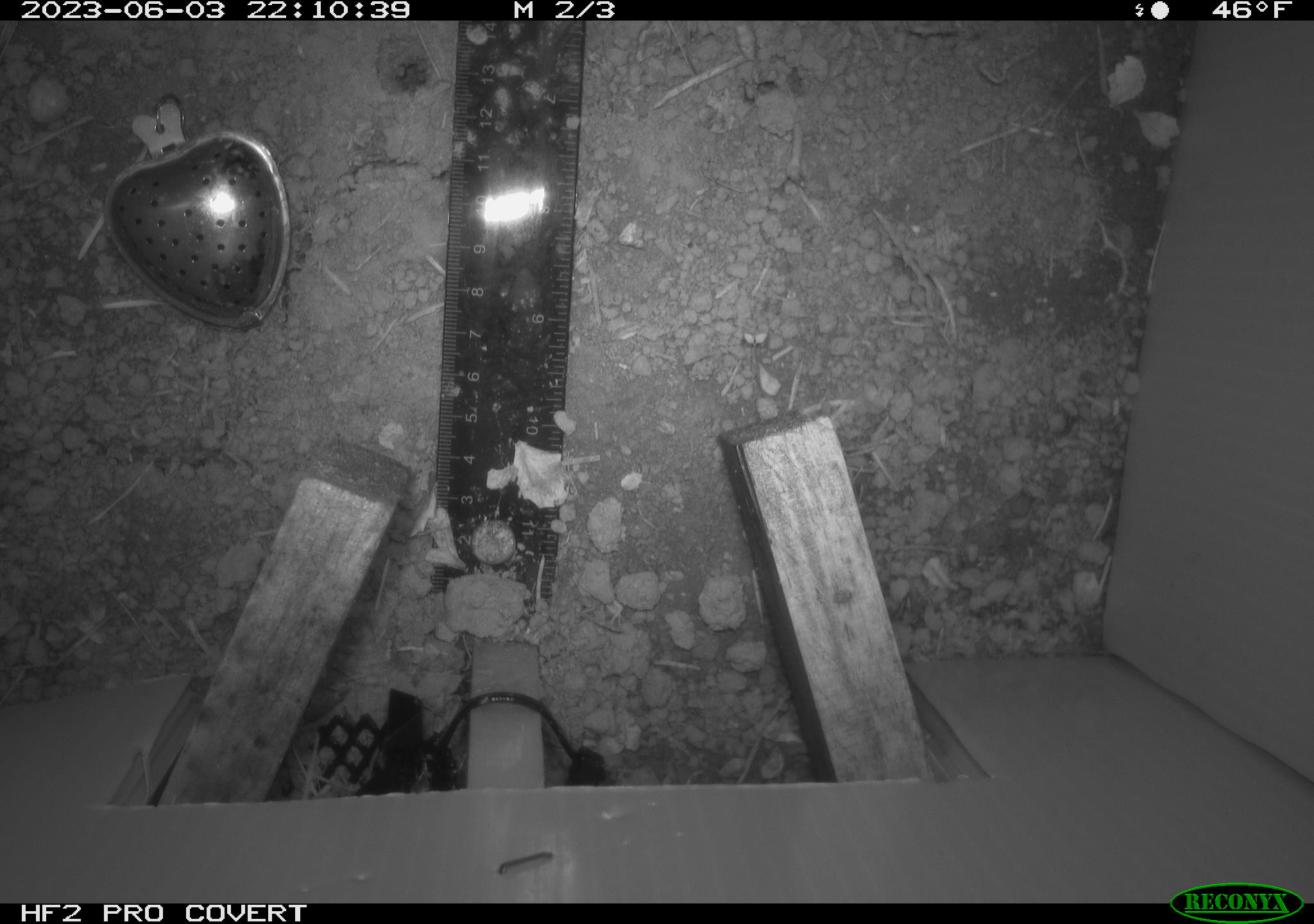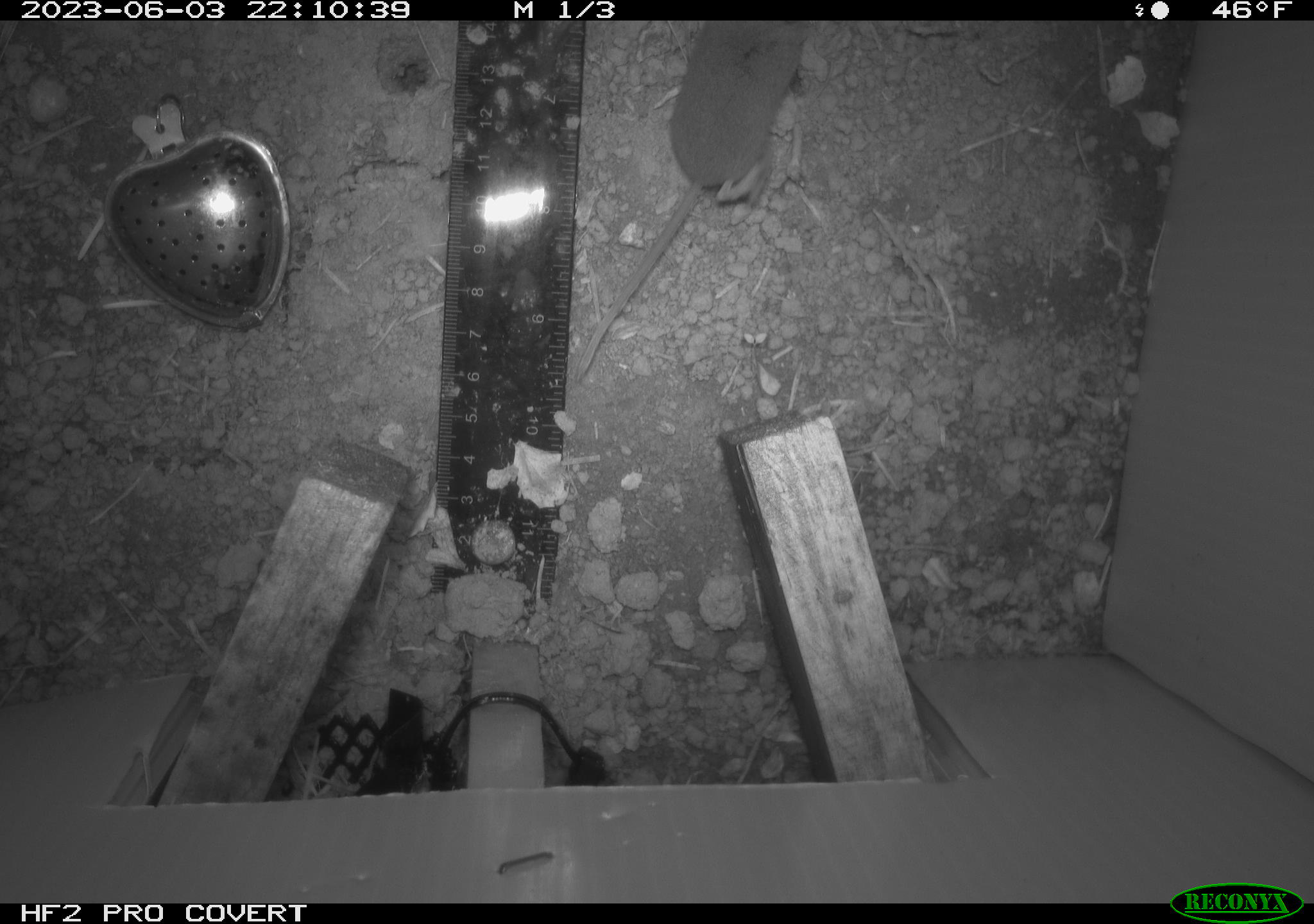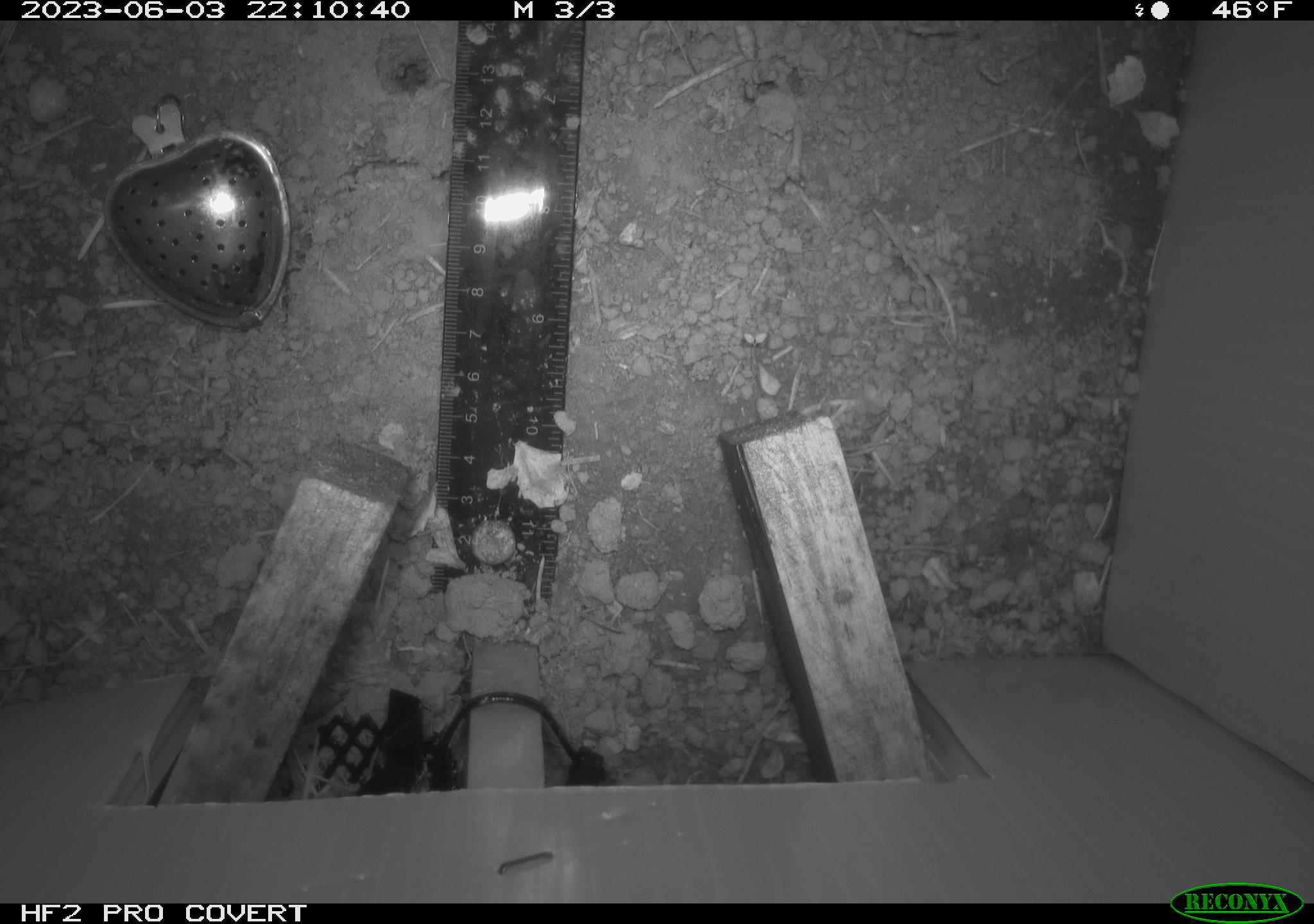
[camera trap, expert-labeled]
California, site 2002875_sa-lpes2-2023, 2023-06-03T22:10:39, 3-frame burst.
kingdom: Animalia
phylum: Chordata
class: Mammalia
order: Eulipotyphla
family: Soricidae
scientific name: Soricidae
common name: shrews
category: soricidae family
Soricidae family (shrews) (Soricidae).